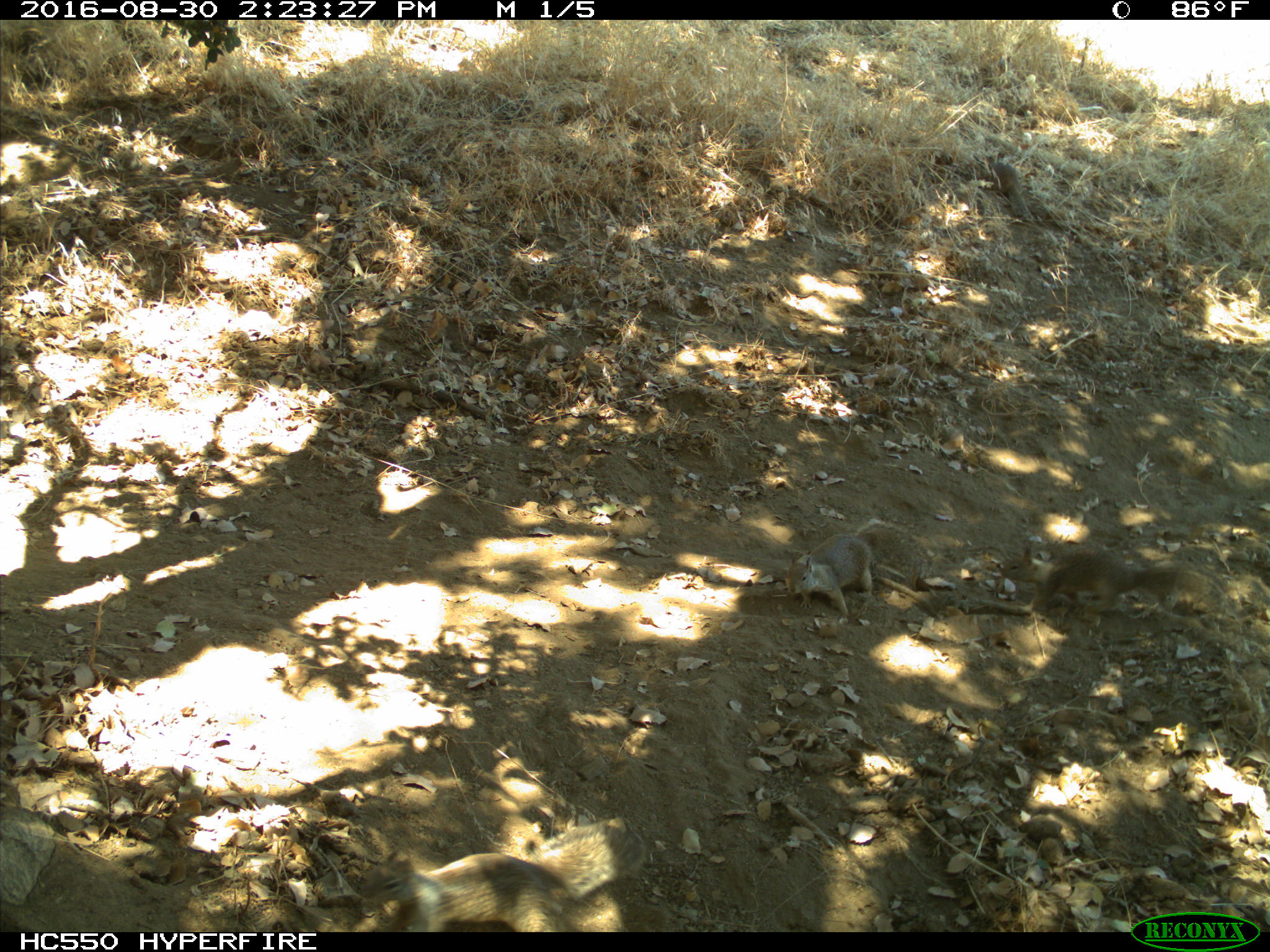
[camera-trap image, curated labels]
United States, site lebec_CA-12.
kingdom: Animalia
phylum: Chordata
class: Mammalia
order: Rodentia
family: Sciuridae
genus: Otospermophilus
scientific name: Otospermophilus beecheyi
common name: california ground squirrel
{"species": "Otospermophilus beecheyi (california ground squirrel)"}